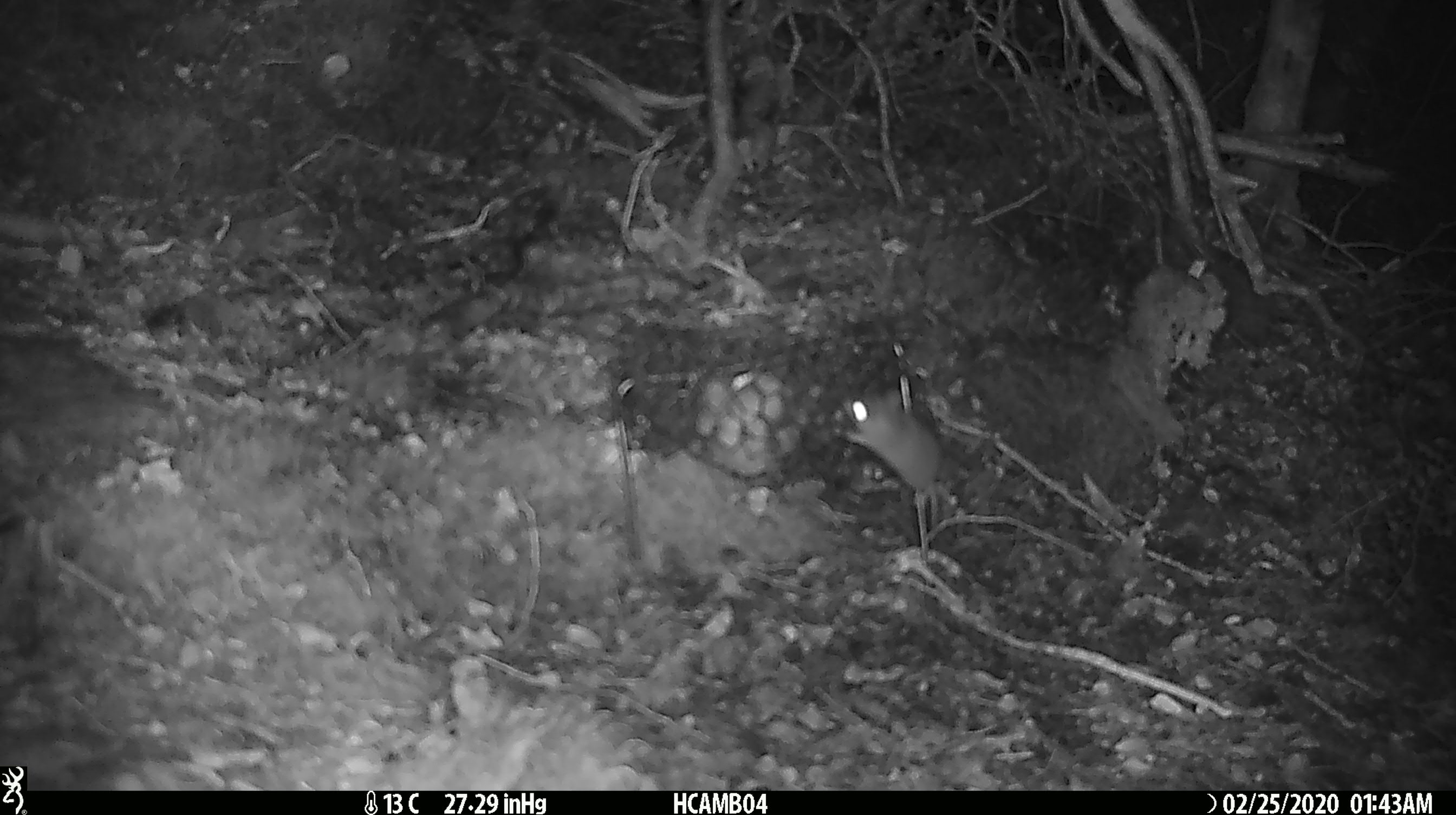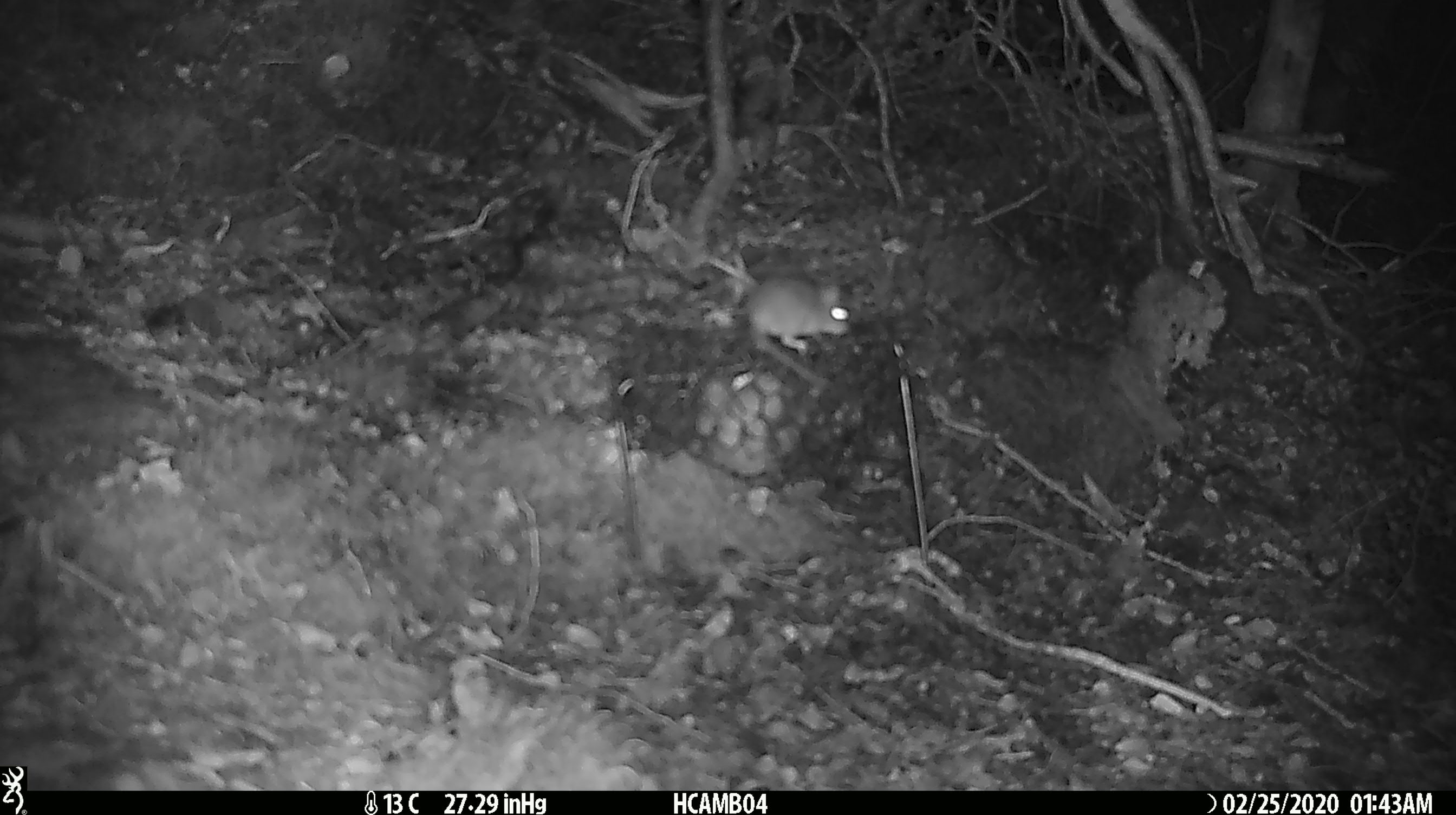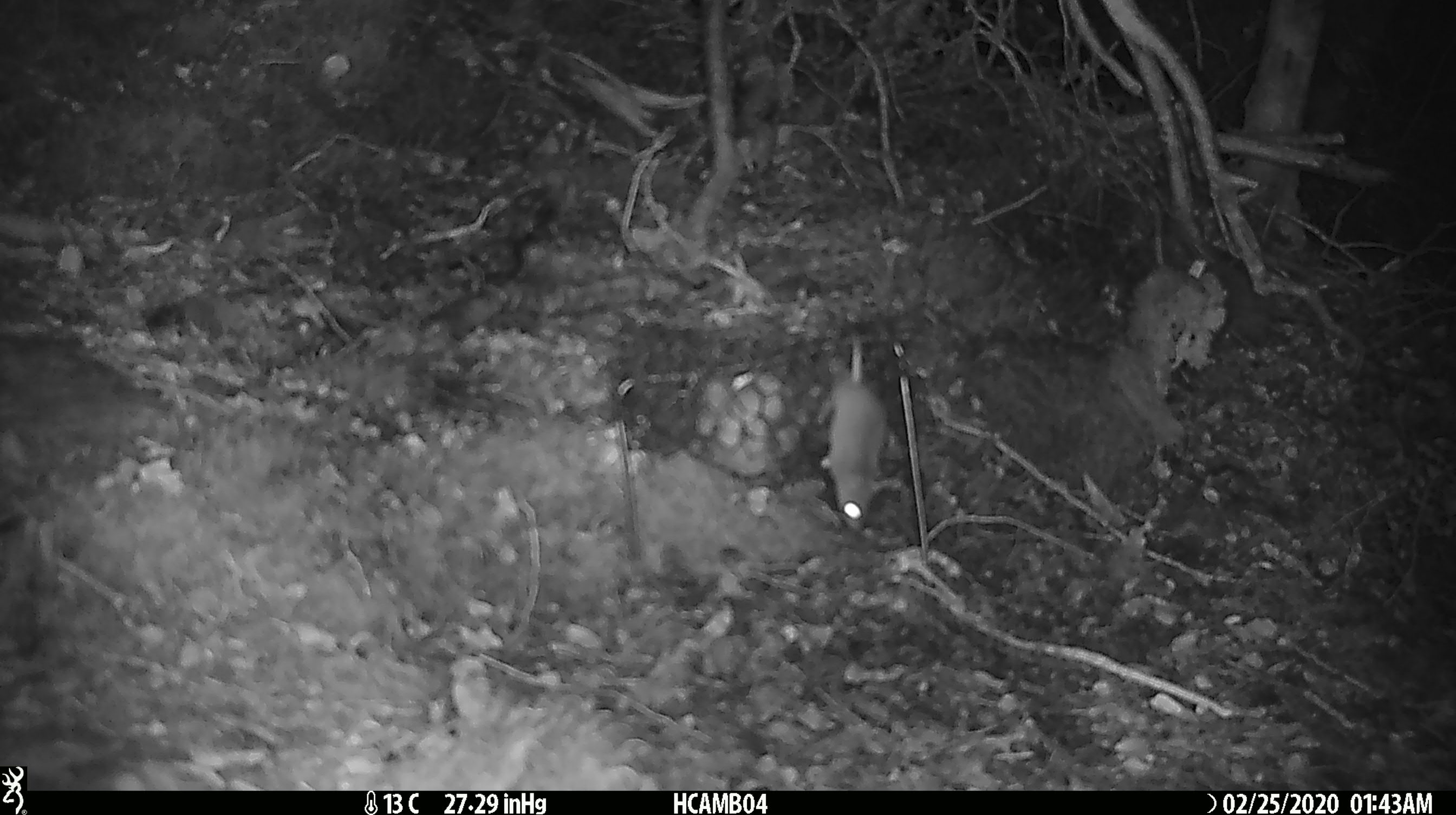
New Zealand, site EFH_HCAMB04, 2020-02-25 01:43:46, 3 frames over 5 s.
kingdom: Animalia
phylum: Chordata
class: Mammalia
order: Rodentia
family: Muridae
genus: Mus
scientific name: Mus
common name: mouse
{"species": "mouse (Mus)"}